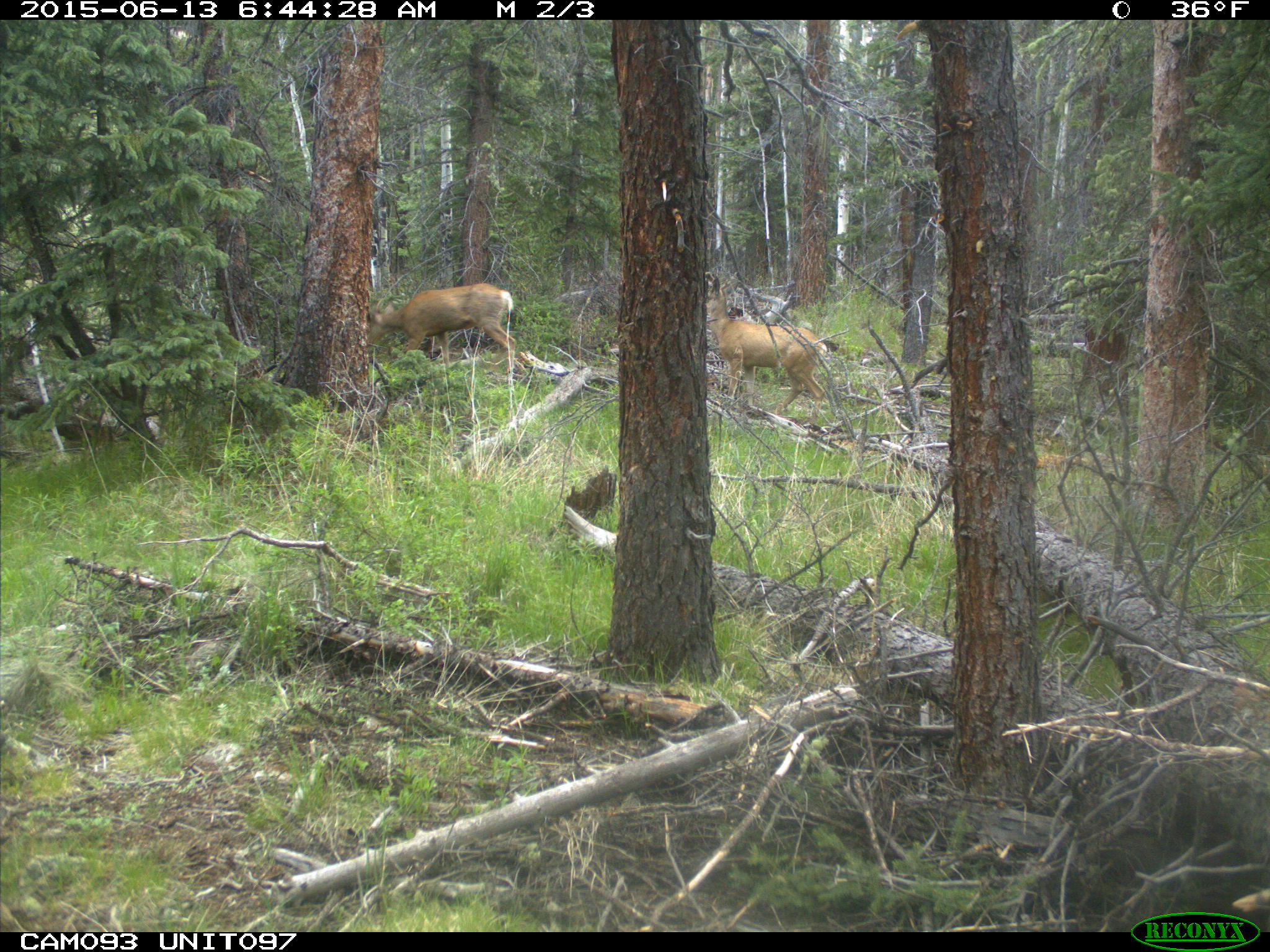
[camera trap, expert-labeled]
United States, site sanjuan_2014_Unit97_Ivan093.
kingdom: Animalia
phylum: Chordata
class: Mammalia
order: Artiodactyla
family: Cervidae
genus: Odocoileus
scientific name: Odocoileus hemionus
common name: mule deer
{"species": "Odocoileus hemionus (mule deer)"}